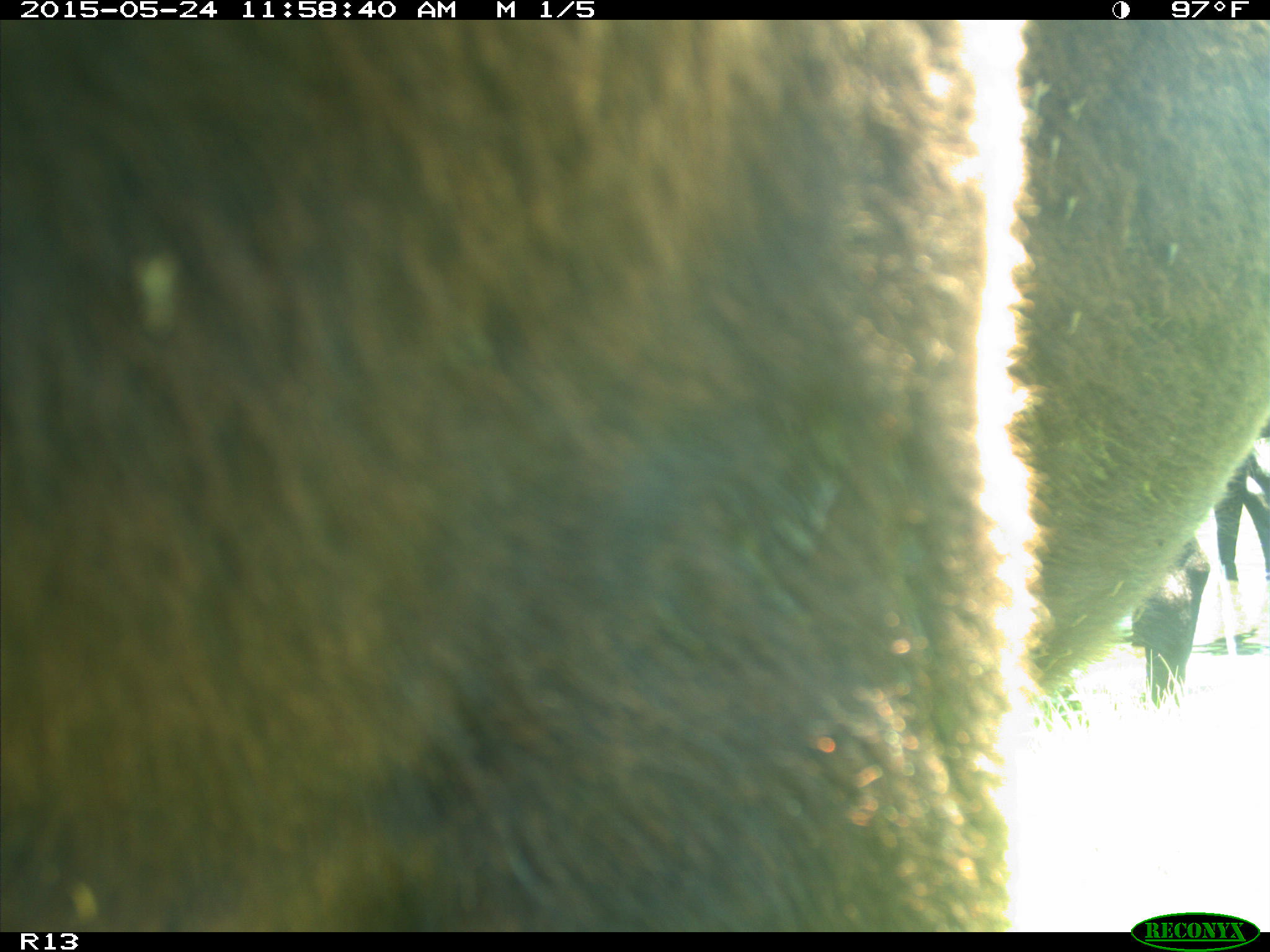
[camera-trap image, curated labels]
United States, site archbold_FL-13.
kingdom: Animalia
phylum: Chordata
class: Mammalia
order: Artiodactyla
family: Bovidae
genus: Bos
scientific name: Bos taurus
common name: domestic cow